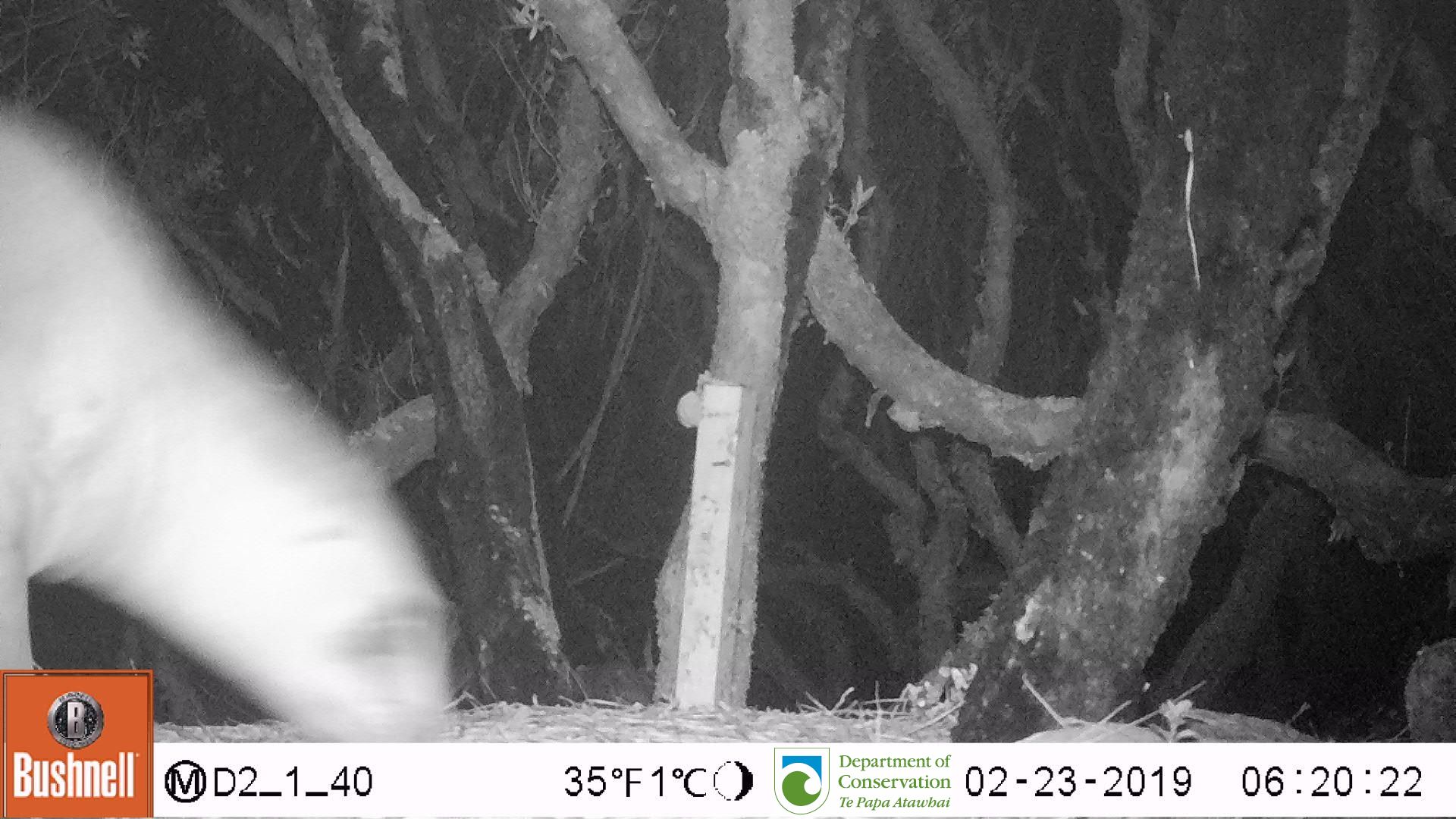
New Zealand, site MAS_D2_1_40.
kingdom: Animalia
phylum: Chordata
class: Mammalia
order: Carnivora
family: Otariidae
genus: Phocarctos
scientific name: Phocarctos hookeri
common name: new zealand sea lion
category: sealion